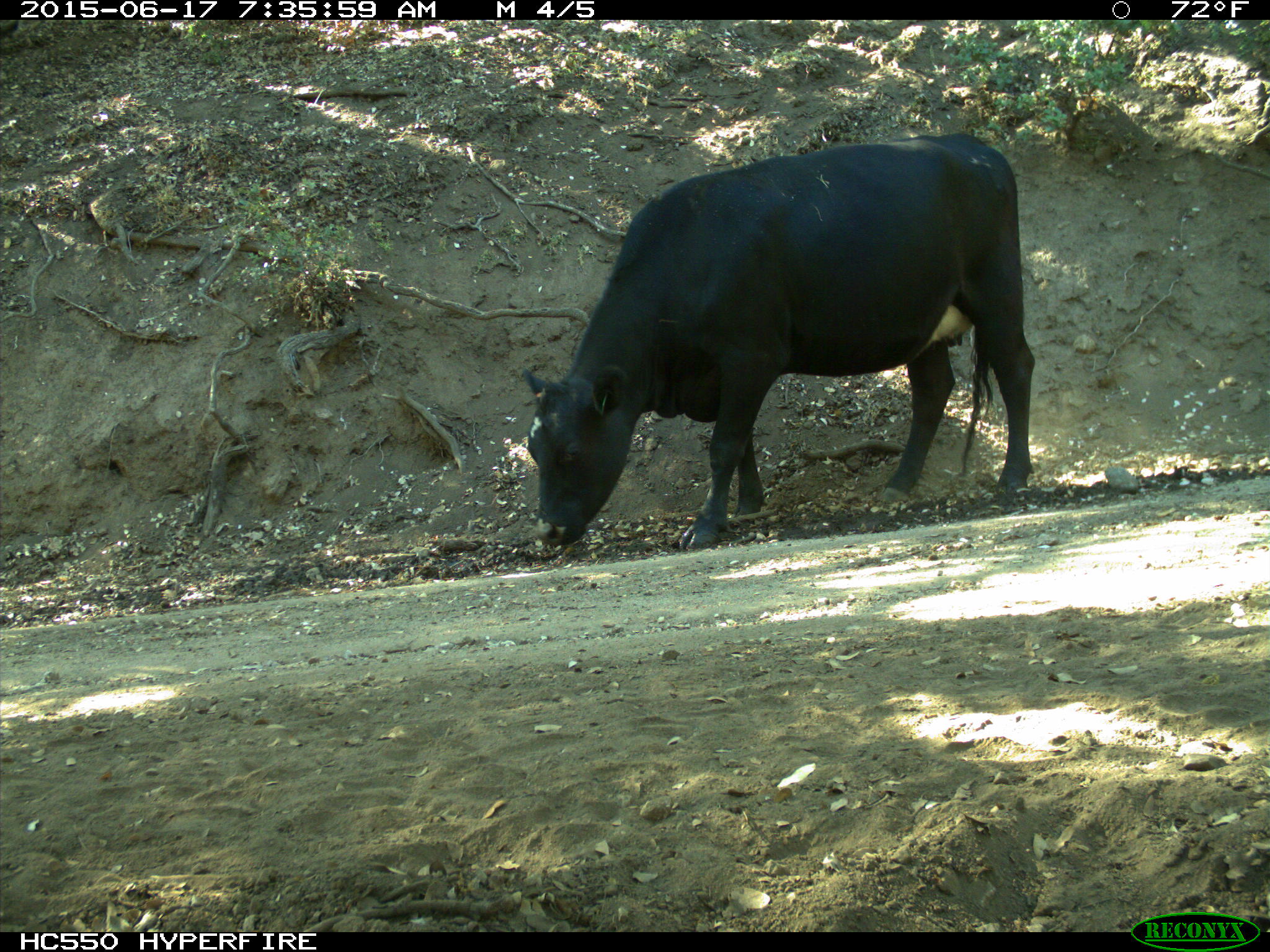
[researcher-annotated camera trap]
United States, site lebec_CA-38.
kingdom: Animalia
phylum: Chordata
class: Mammalia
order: Artiodactyla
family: Bovidae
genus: Bos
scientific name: Bos taurus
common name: domestic cow